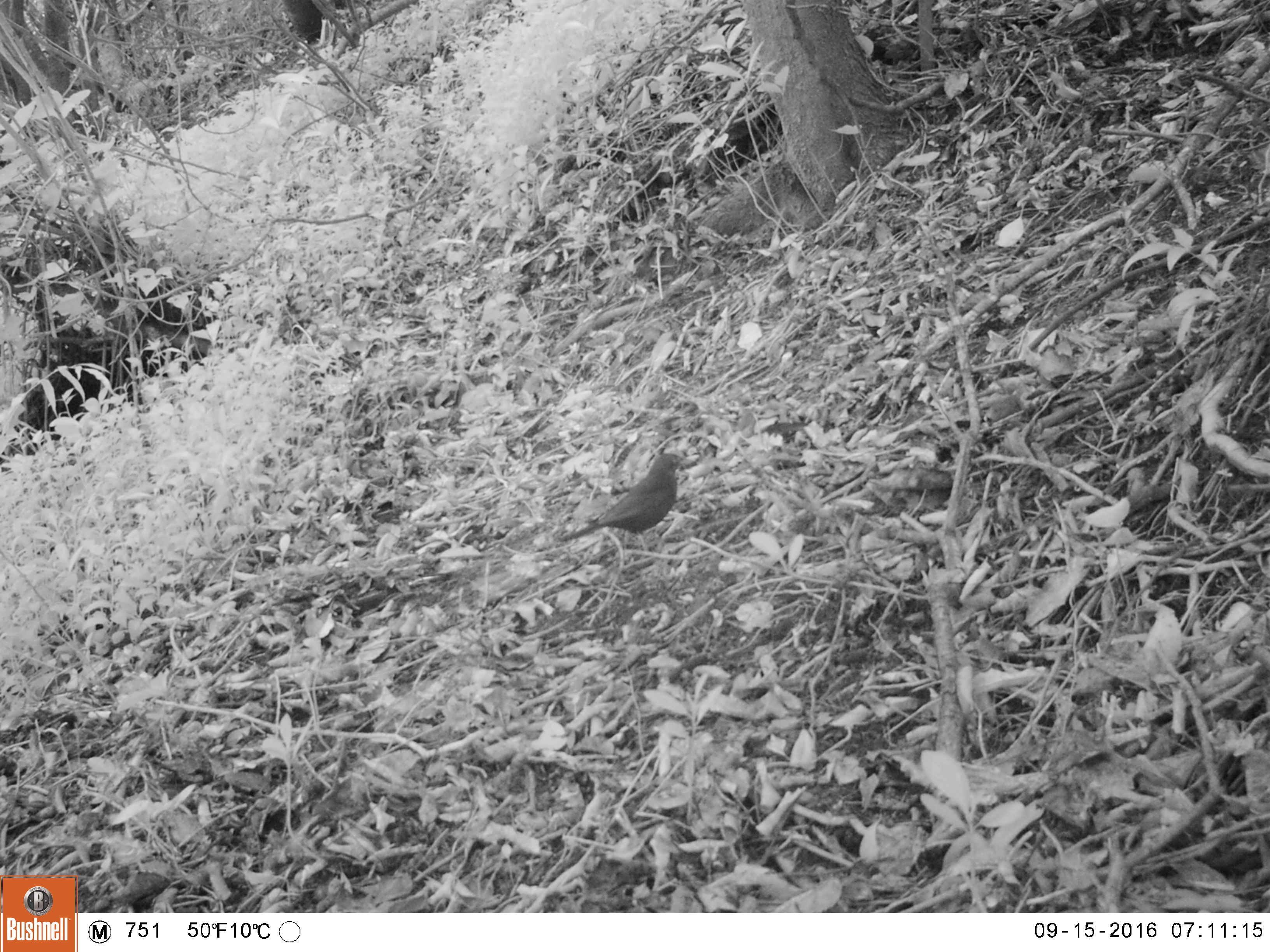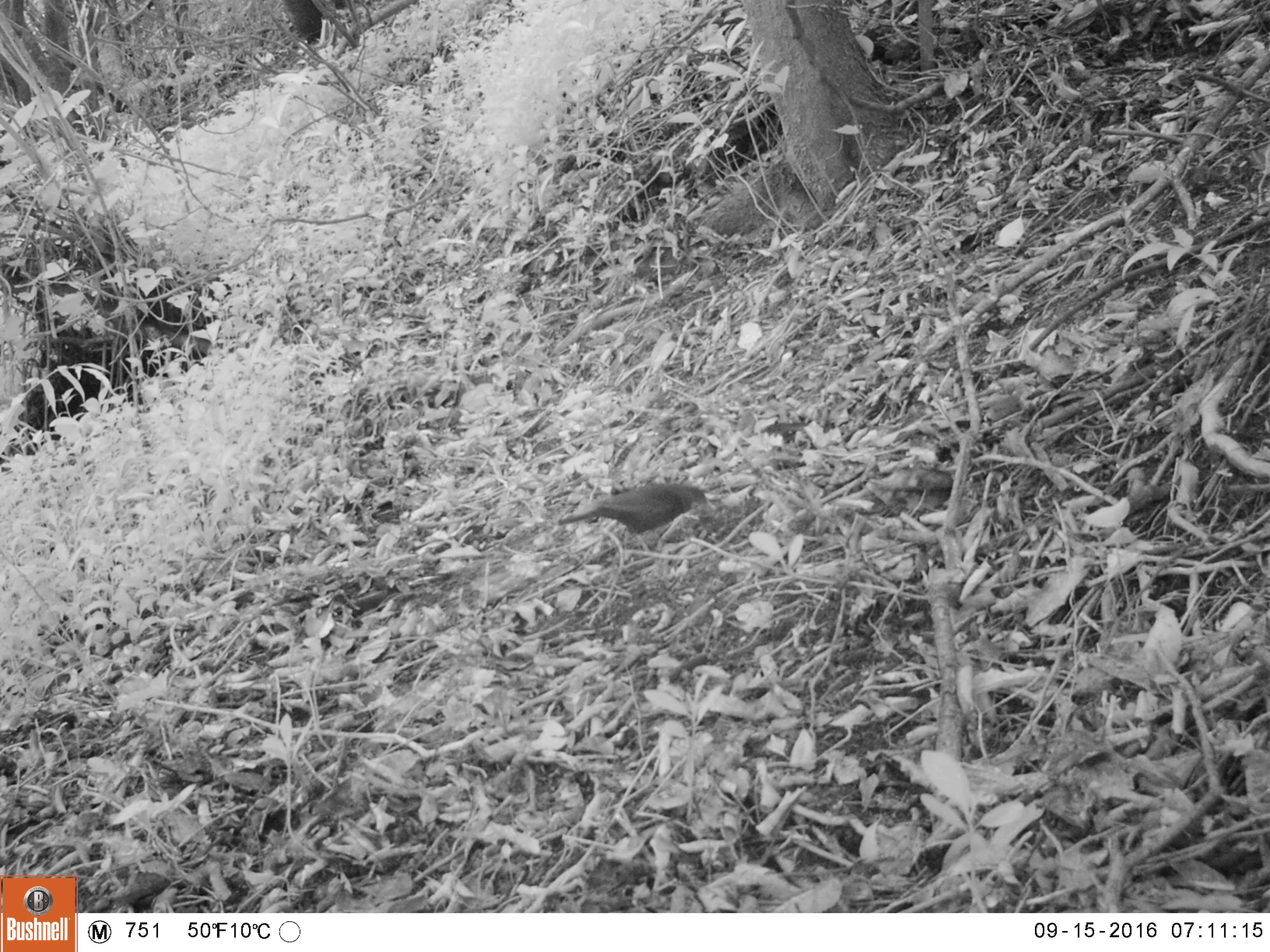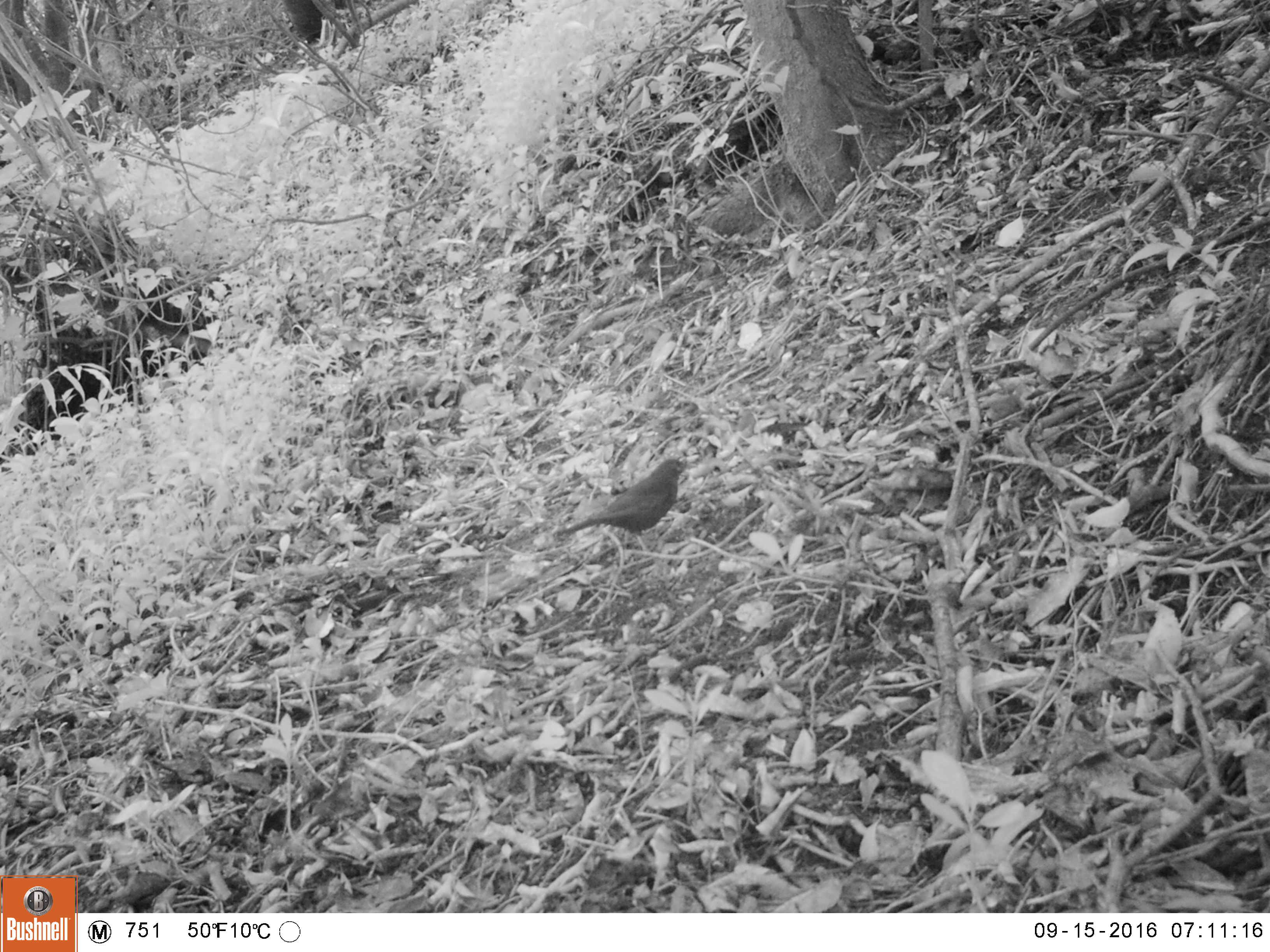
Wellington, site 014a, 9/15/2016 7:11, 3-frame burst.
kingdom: Animalia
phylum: Chordata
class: Aves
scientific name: Aves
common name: bird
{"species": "bird (Aves)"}